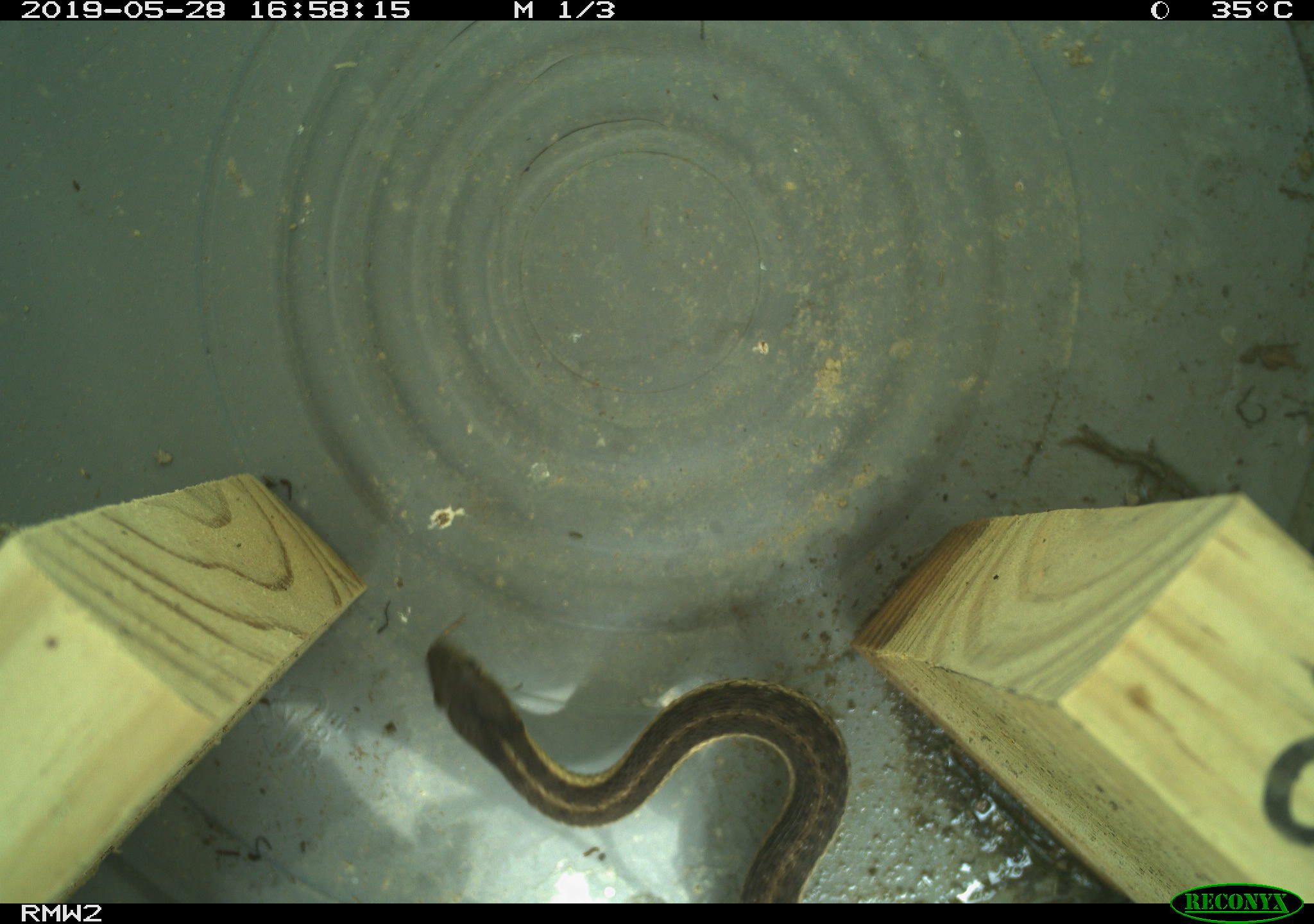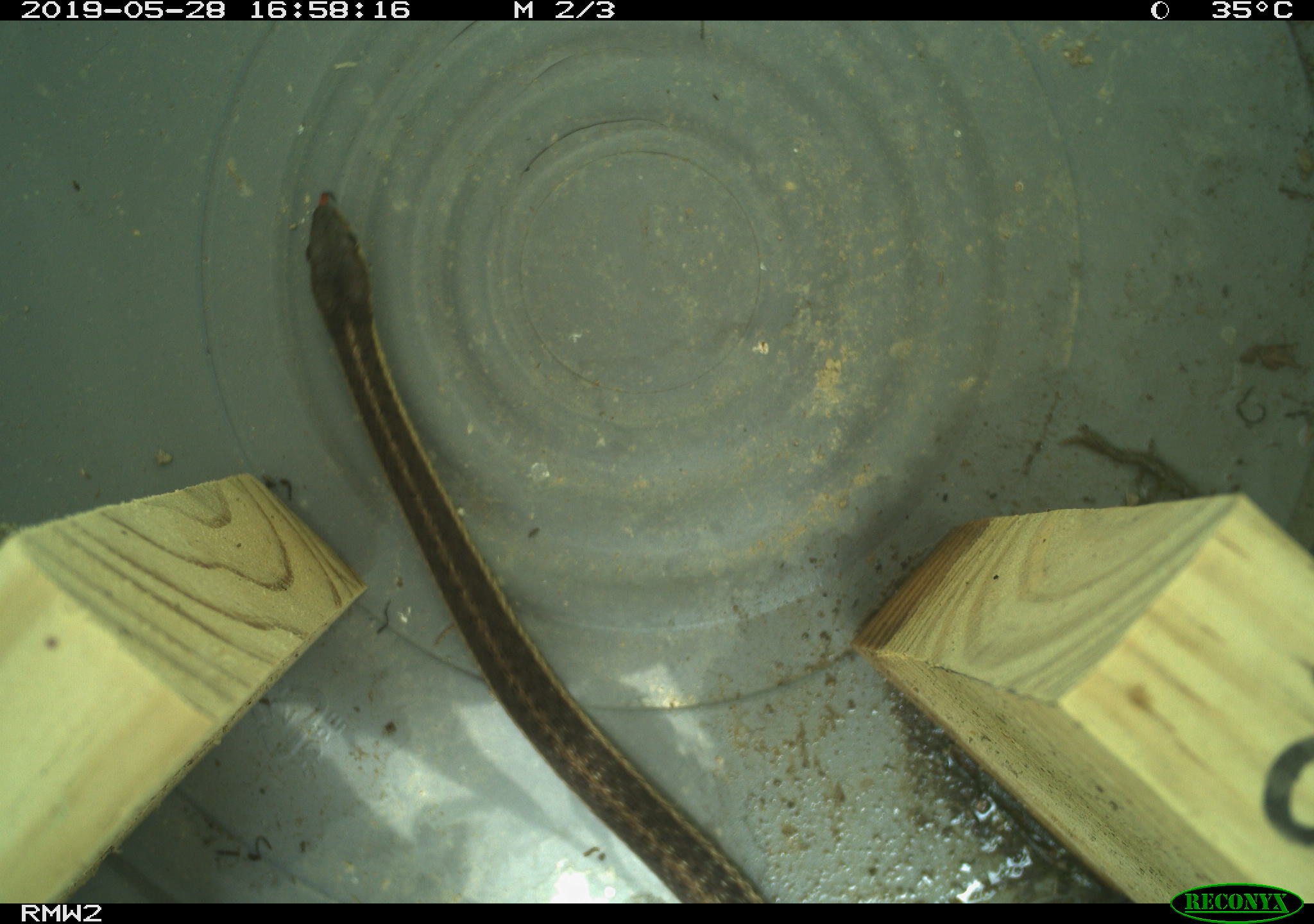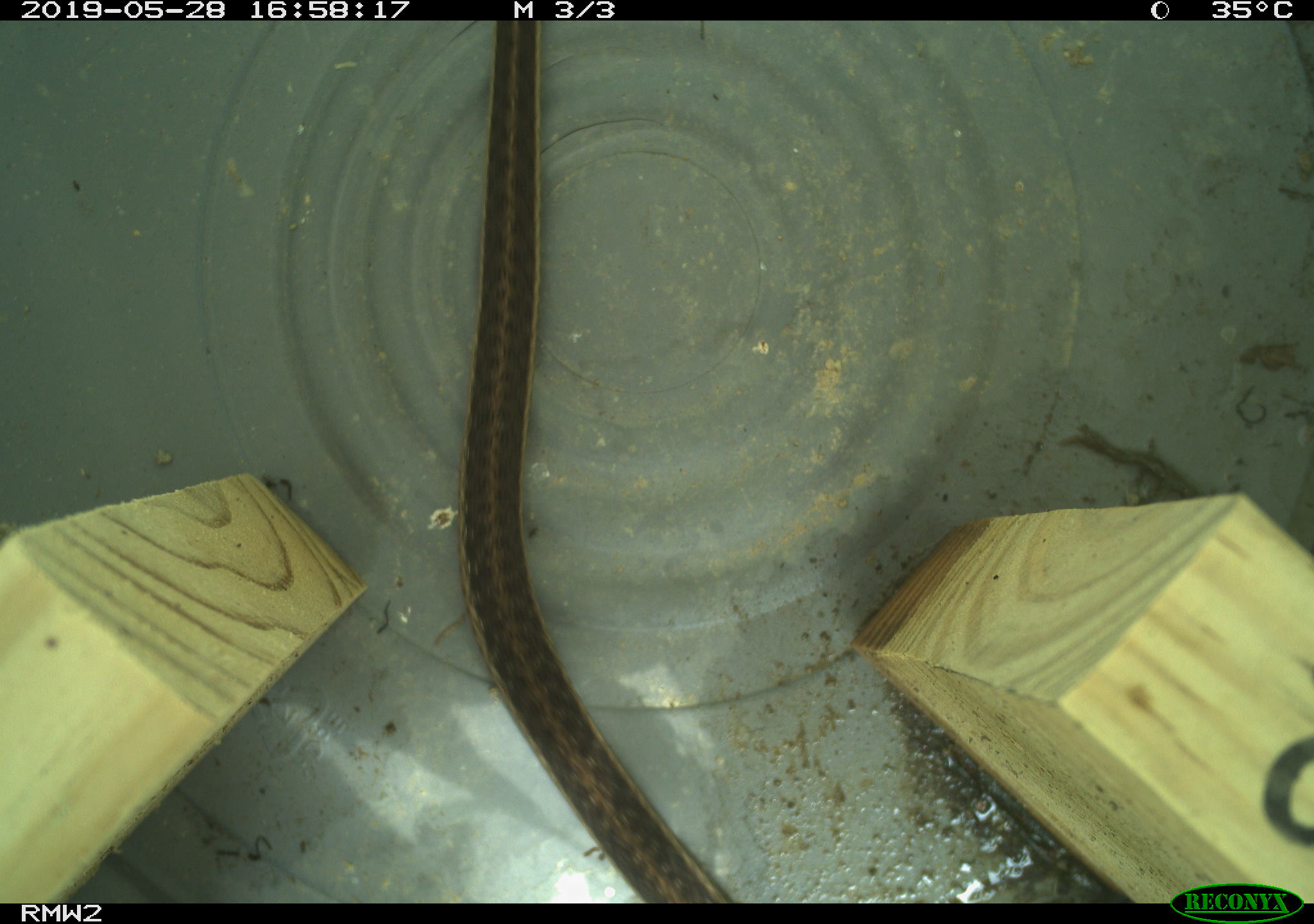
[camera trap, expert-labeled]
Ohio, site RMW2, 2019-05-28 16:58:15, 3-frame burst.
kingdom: Animalia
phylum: Chordata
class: Reptilia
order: Squamata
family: Colubridae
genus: Thamnophis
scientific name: Thamnophis sirtalis sirtalis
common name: eastern gartersnake